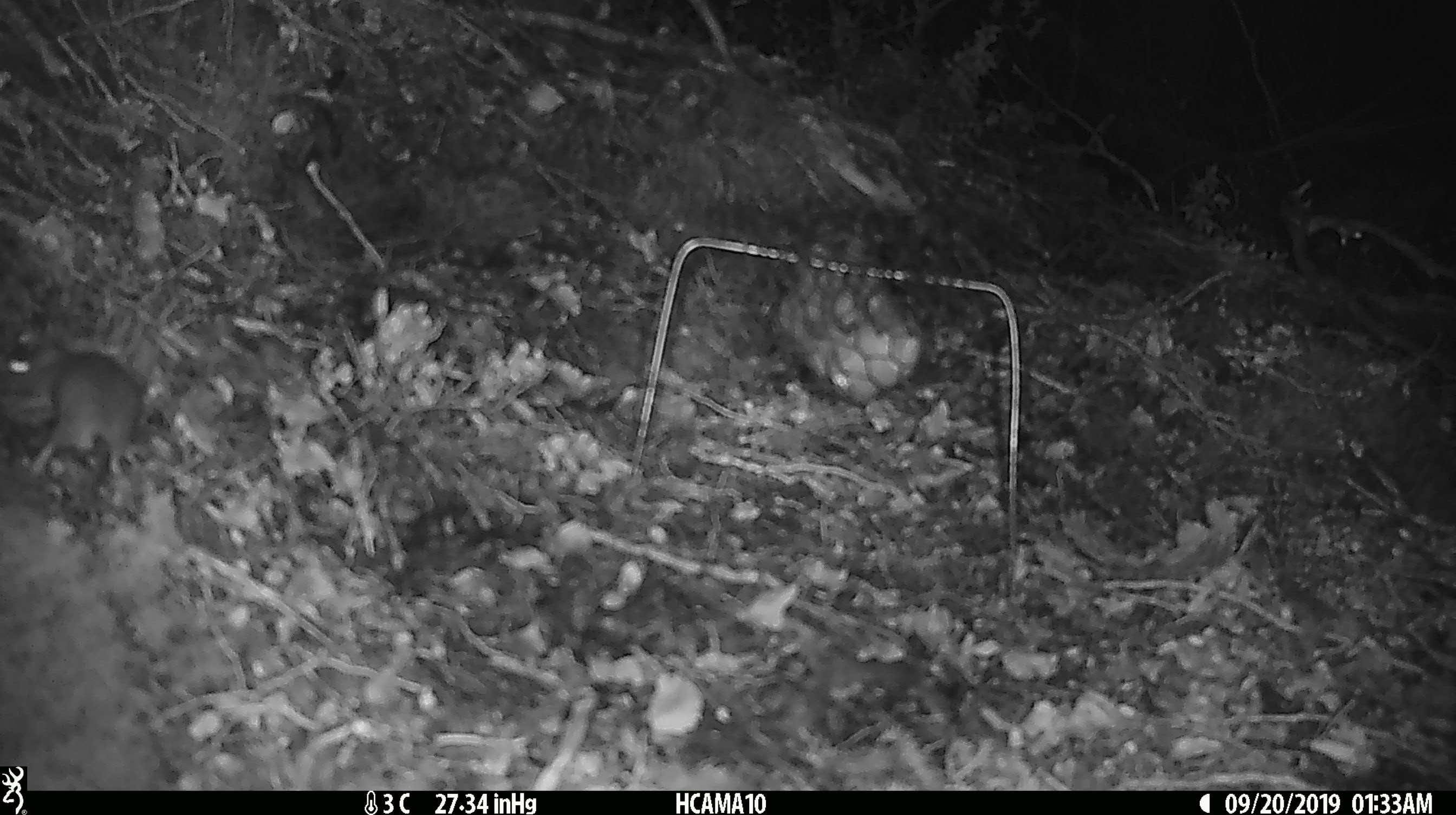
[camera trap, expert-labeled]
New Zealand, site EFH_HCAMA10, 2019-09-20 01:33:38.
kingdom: Animalia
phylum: Chordata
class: Mammalia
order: Rodentia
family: Muridae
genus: Mus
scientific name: Mus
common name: mouse